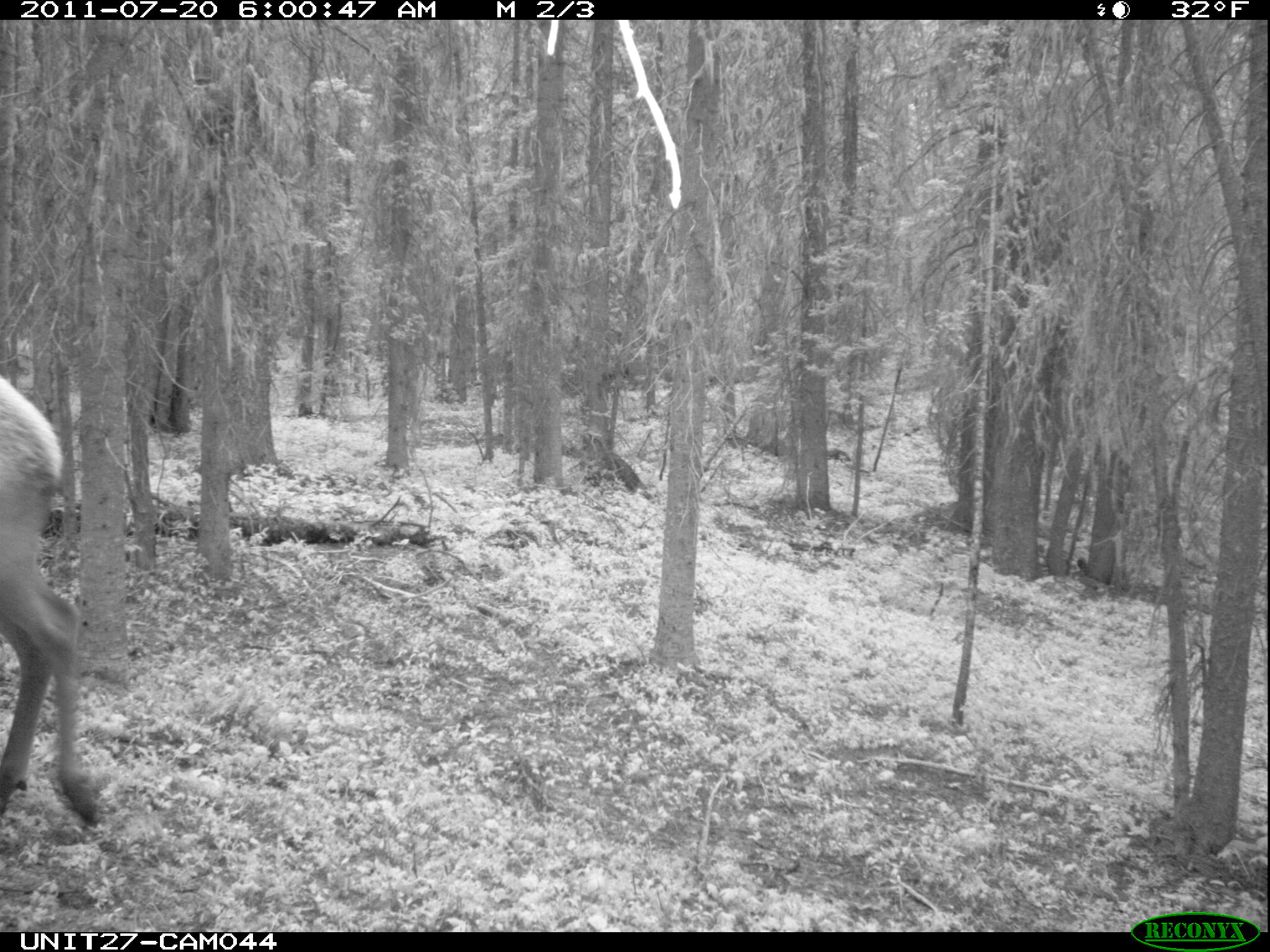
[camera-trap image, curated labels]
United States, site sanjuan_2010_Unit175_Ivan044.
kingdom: Animalia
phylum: Chordata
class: Mammalia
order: Artiodactyla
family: Cervidae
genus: Cervus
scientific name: Cervus elaphus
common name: red deer